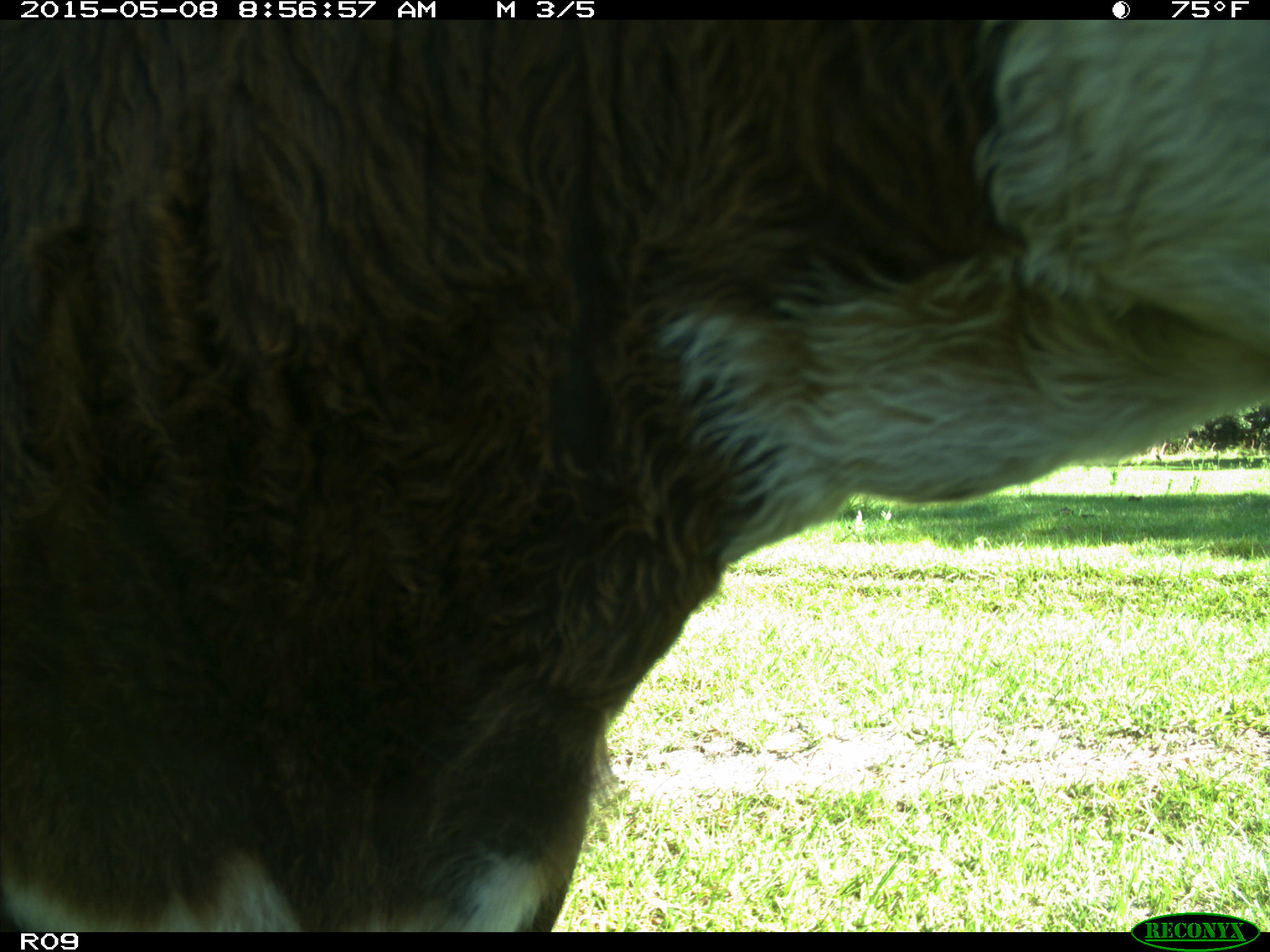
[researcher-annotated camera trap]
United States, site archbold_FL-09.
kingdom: Animalia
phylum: Chordata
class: Mammalia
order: Artiodactyla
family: Bovidae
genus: Bos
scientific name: Bos taurus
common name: domestic cow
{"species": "Bos taurus (domestic cow)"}